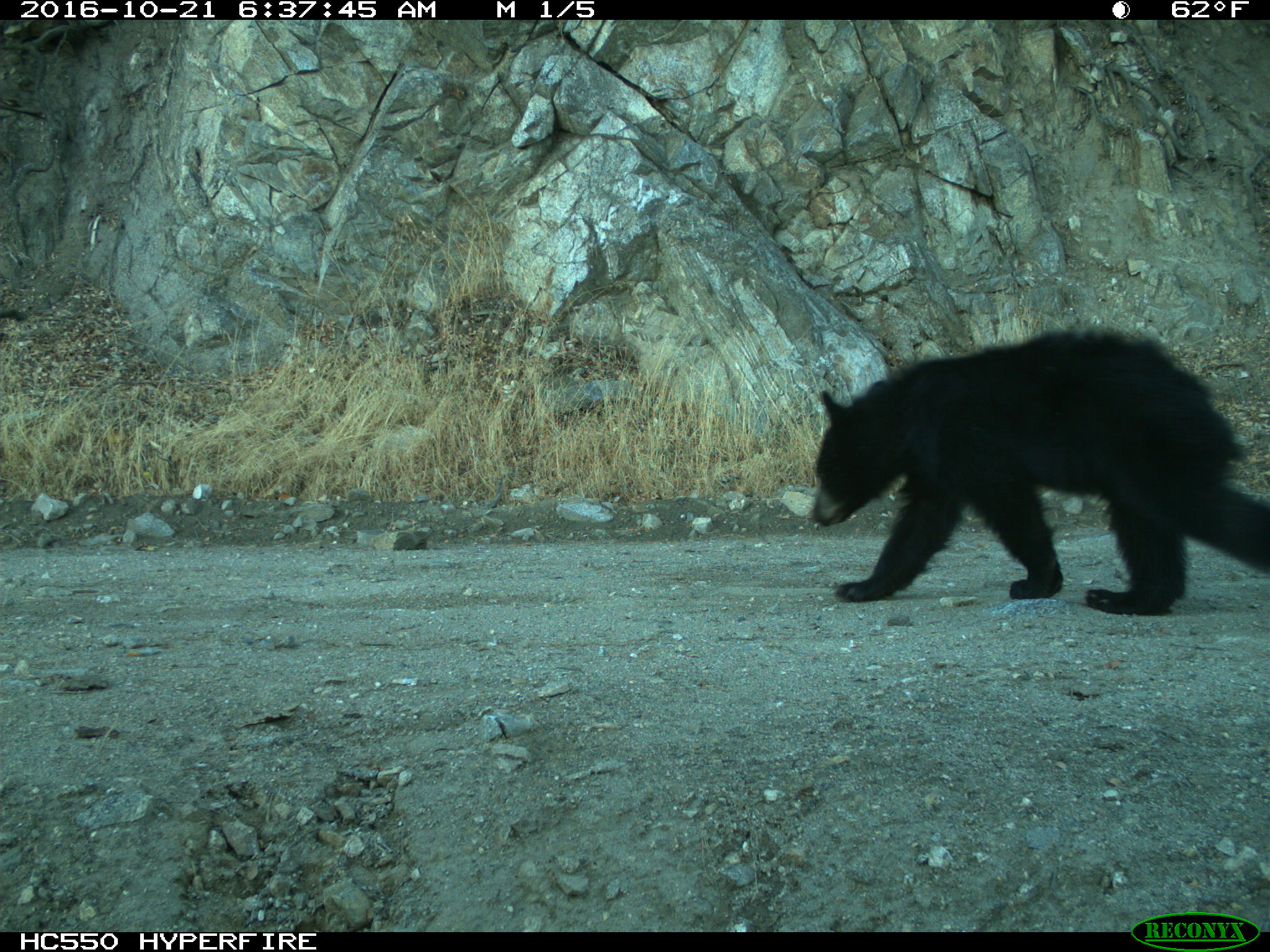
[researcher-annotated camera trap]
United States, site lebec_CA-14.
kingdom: Animalia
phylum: Chordata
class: Mammalia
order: Carnivora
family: Ursidae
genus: Ursus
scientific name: Ursus americanus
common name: american black bear